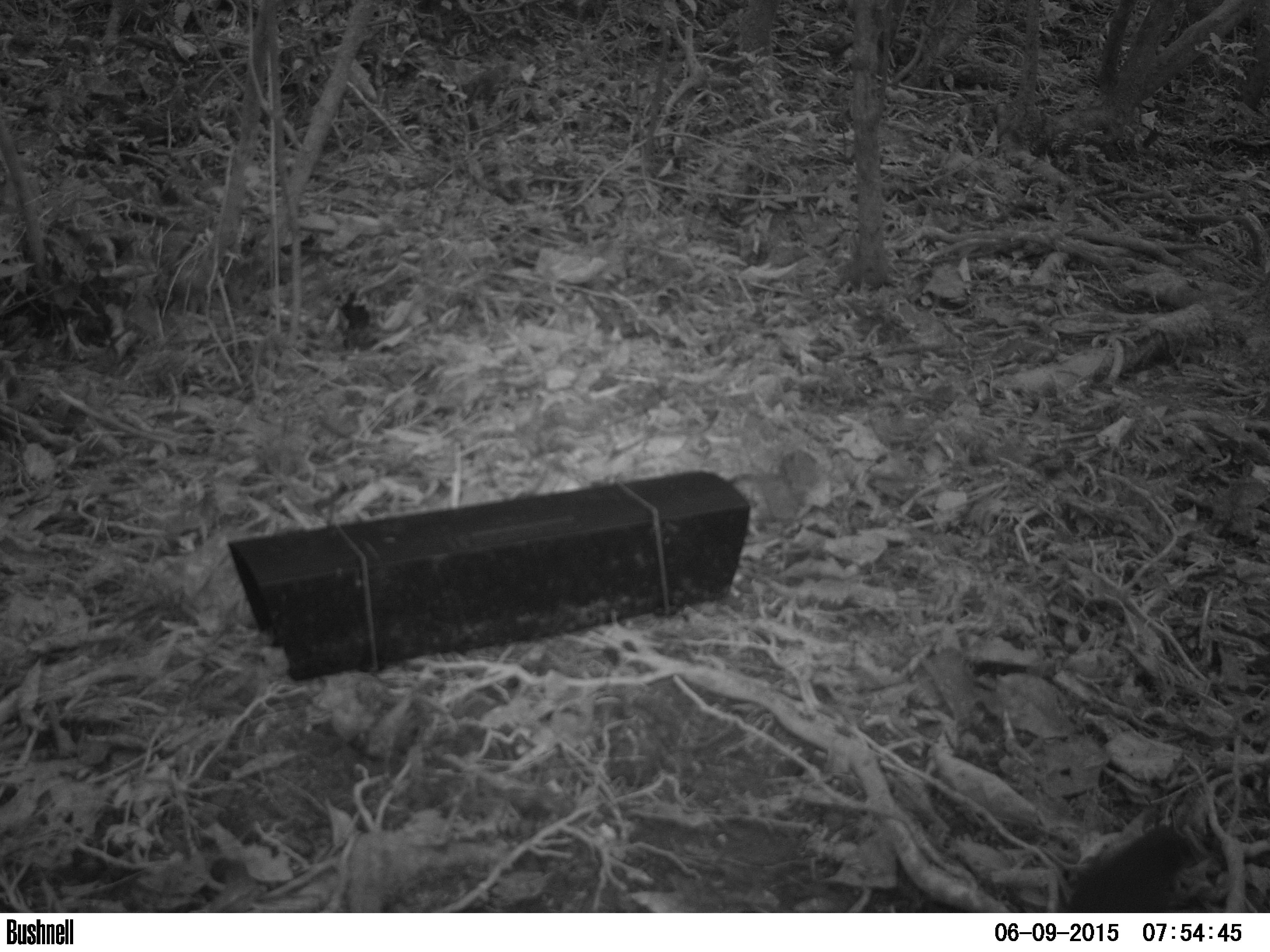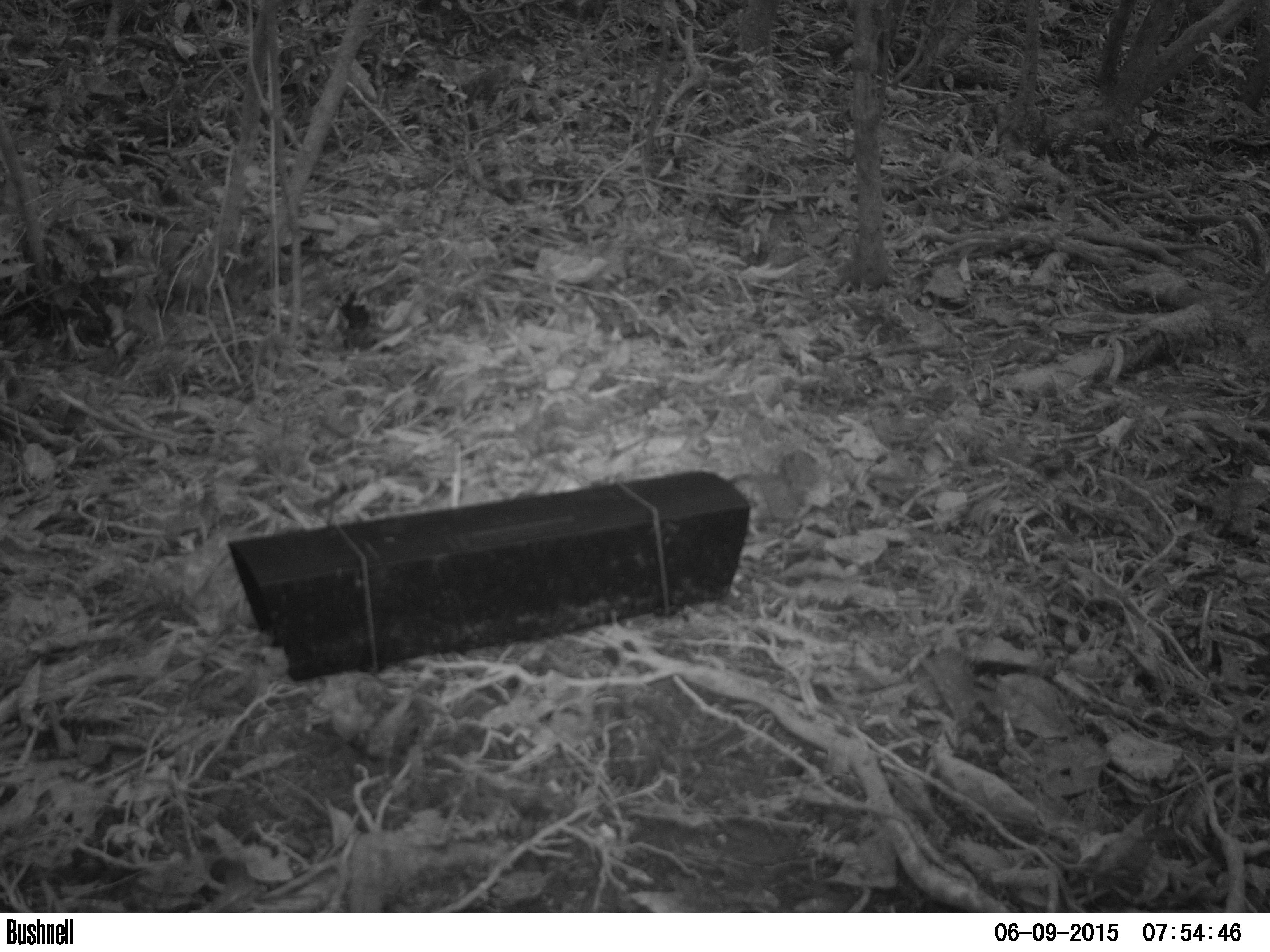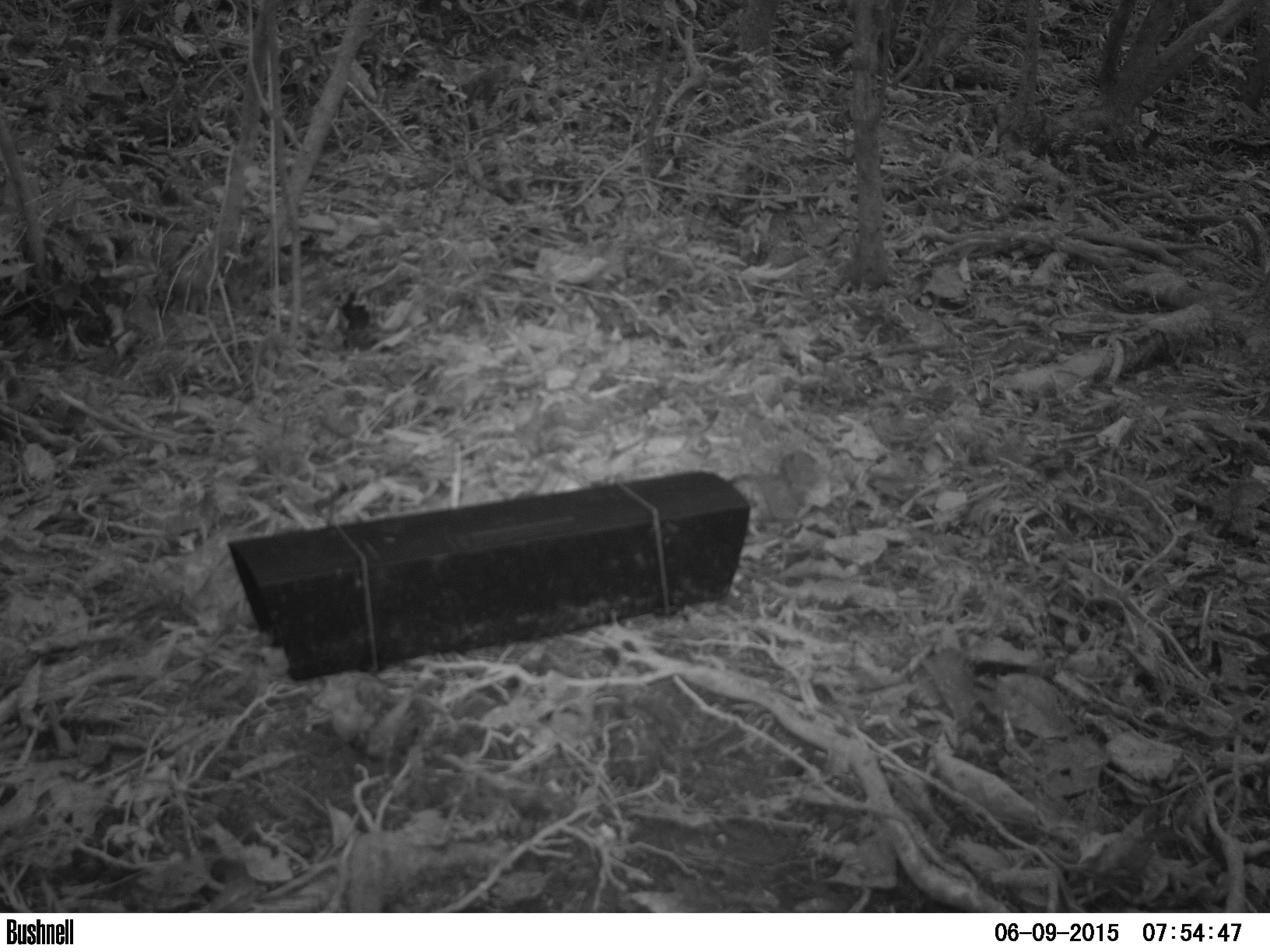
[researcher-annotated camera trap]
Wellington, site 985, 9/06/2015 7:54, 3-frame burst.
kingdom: Animalia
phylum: Chordata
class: Aves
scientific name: Aves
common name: bird